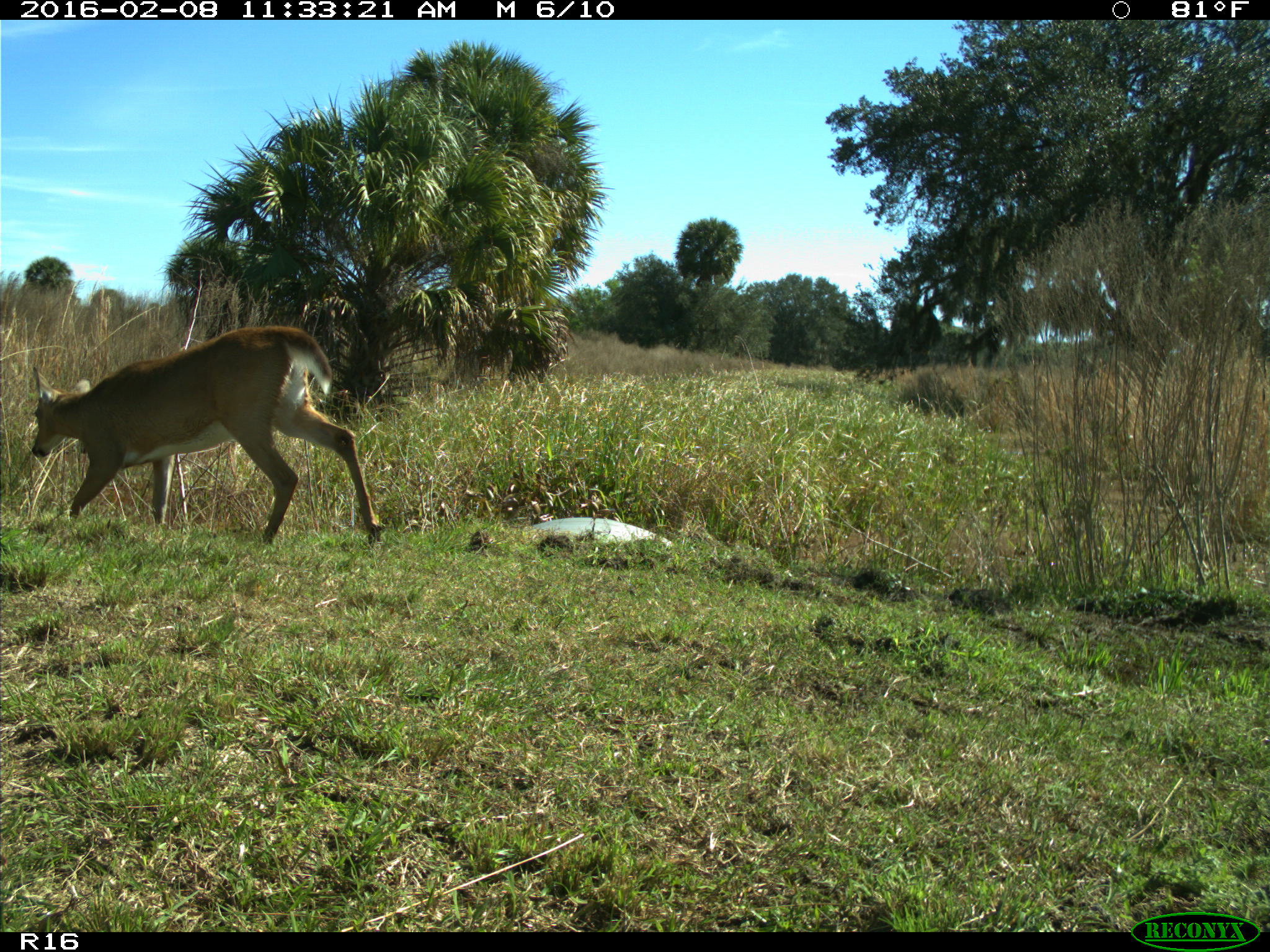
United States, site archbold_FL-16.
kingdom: Animalia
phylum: Chordata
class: Mammalia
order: Artiodactyla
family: Cervidae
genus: Odocoileus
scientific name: Odocoileus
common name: deer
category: unidentified deer